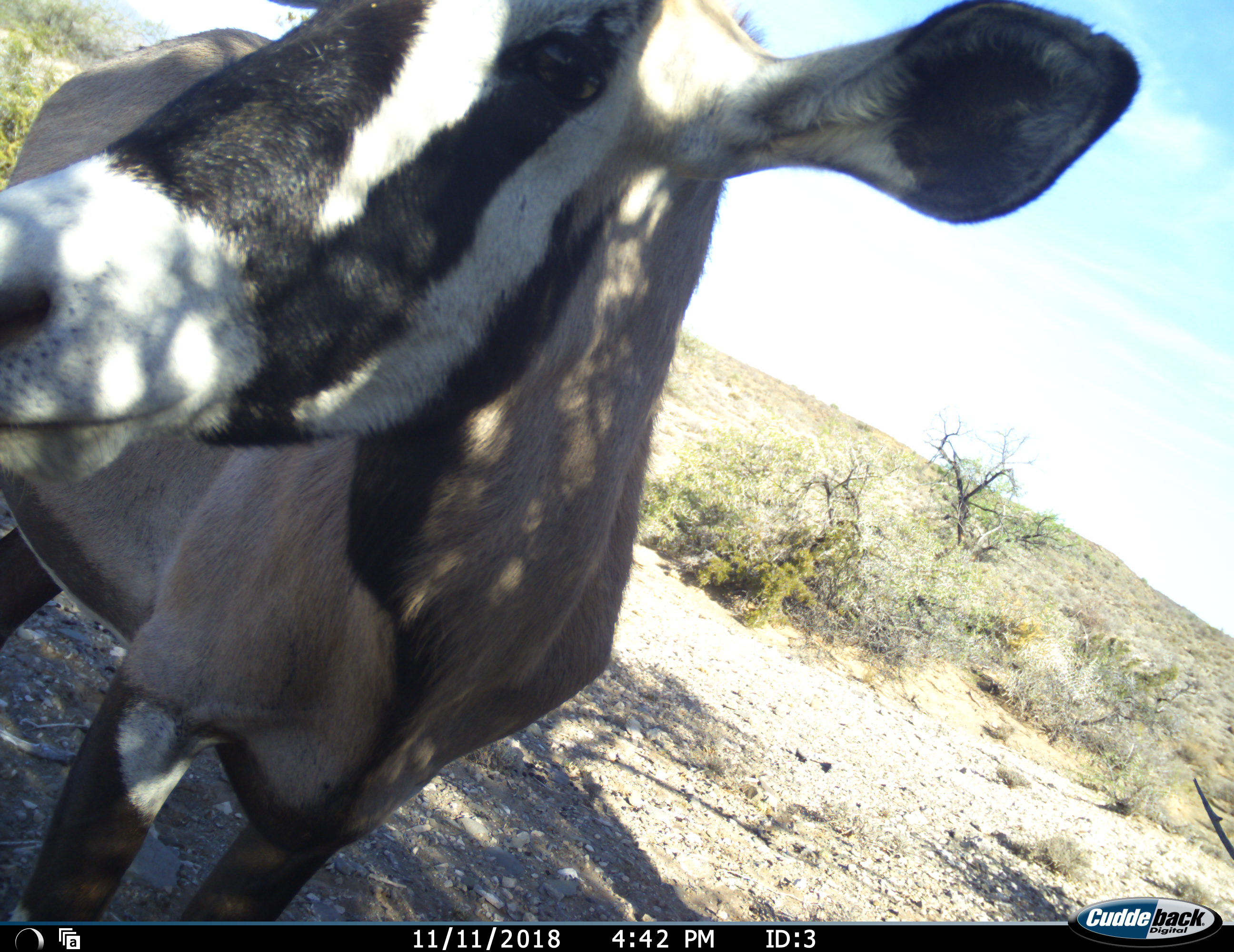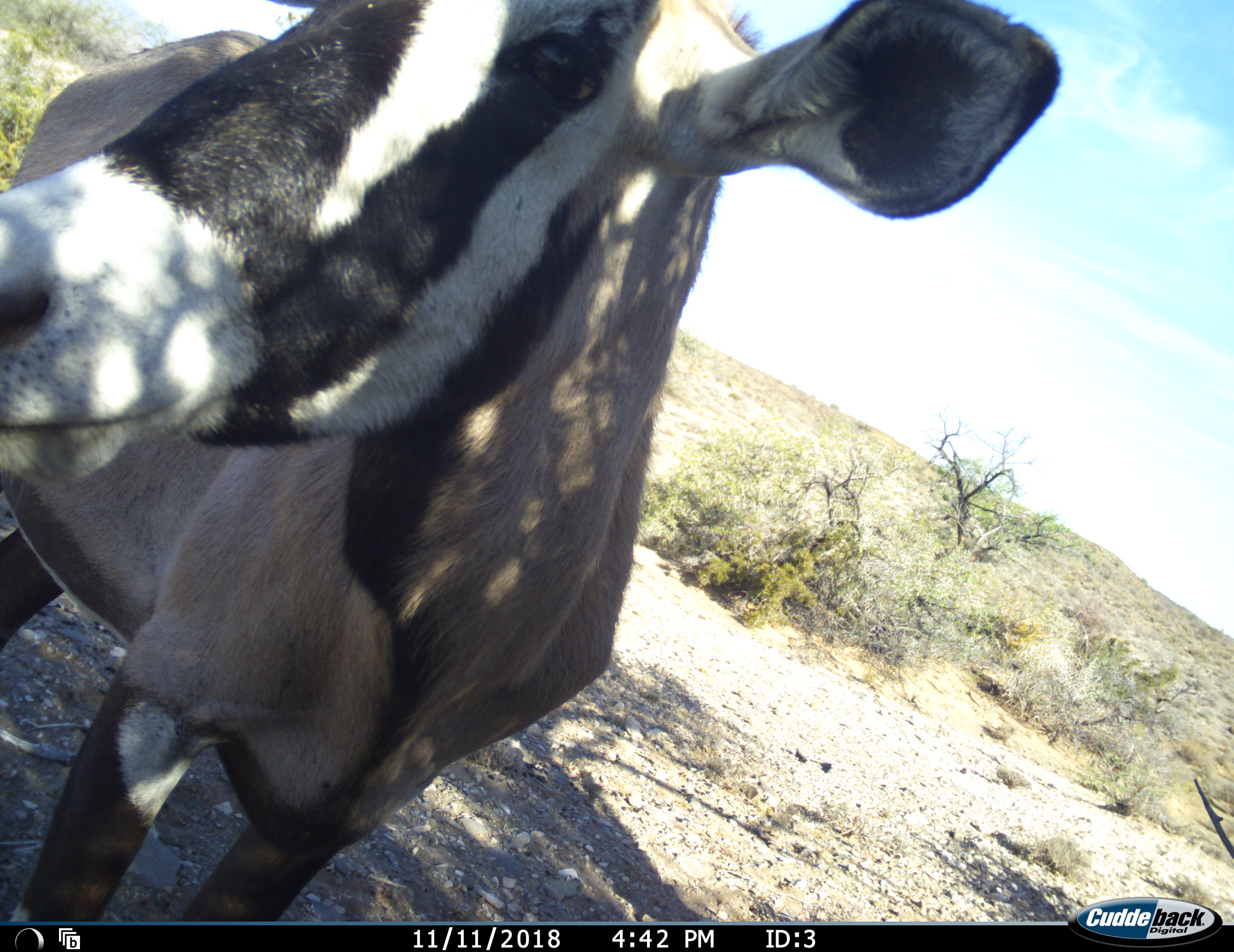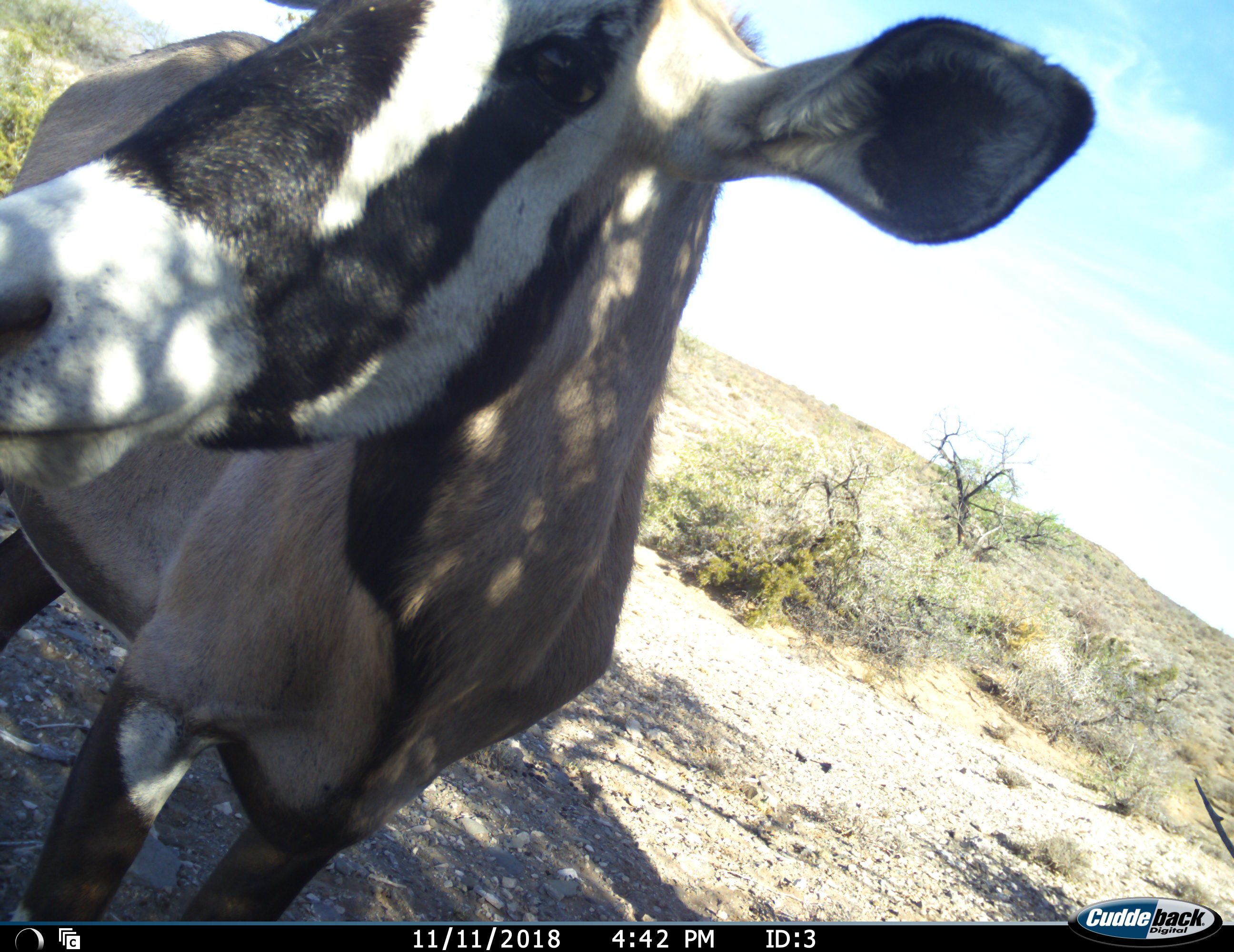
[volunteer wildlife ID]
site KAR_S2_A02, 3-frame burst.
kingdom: Animalia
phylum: Chordata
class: Mammalia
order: Artiodactyla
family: Bovidae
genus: Oryx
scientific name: Oryx gazella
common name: gemsbok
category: oryx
Oryx (gemsbok) (Oryx gazella), count 1. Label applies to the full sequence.